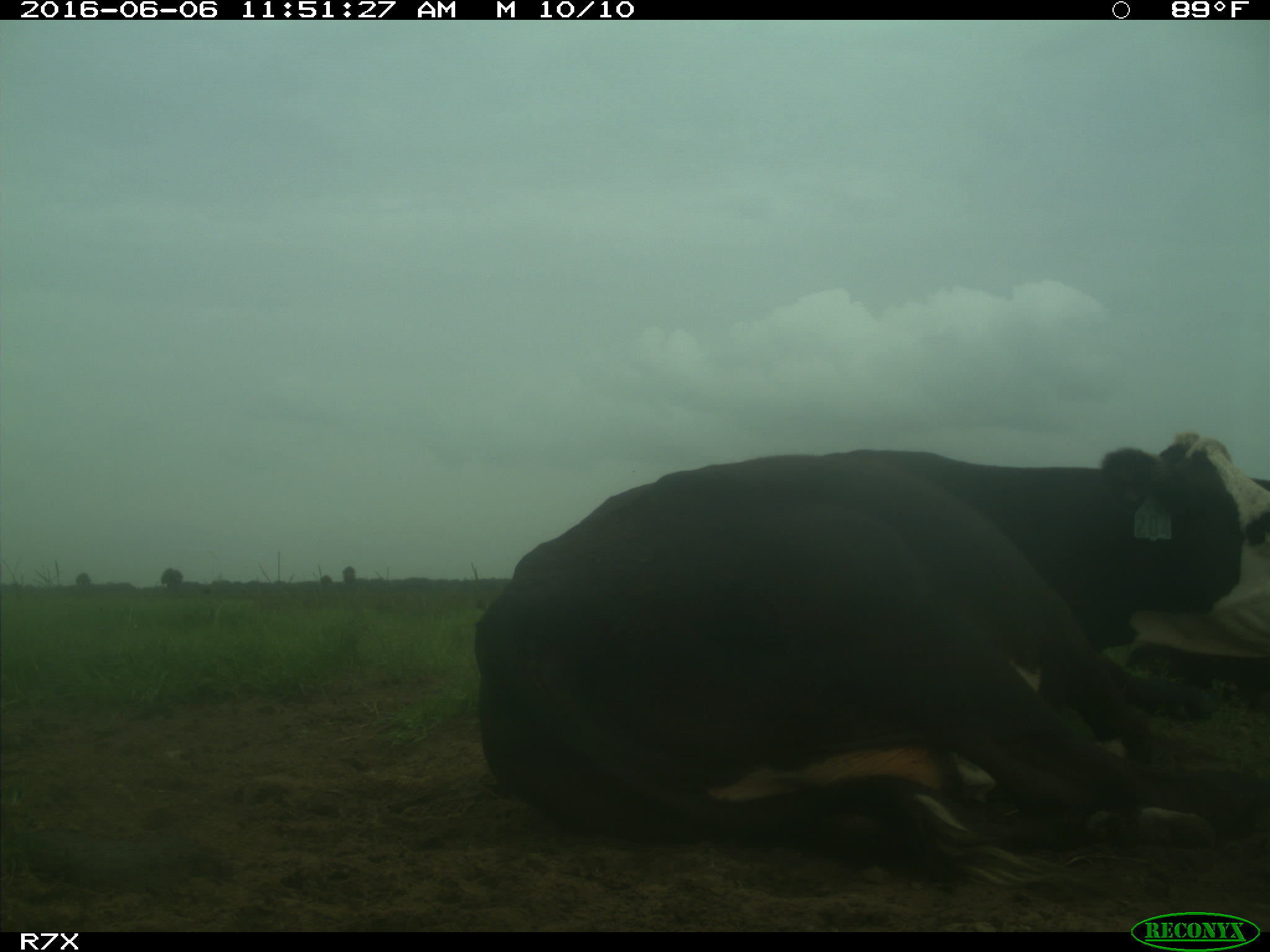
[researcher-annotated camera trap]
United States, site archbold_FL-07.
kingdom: Animalia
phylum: Chordata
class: Mammalia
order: Artiodactyla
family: Bovidae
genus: Bos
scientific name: Bos taurus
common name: domestic cow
Bos taurus (domestic cow).